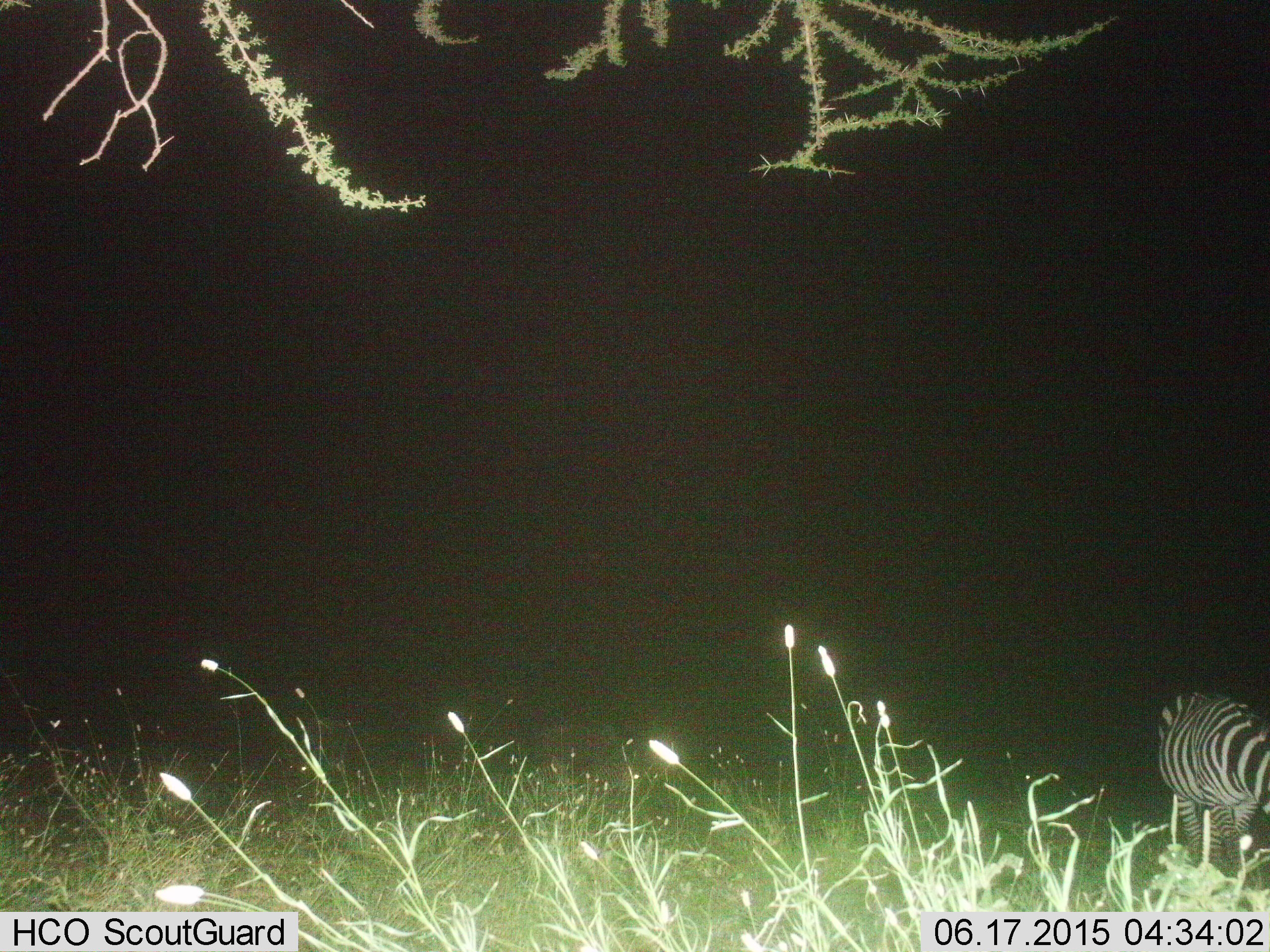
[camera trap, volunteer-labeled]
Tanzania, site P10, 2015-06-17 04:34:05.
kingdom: Animalia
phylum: Chordata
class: Mammalia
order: Perissodactyla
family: Equidae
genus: Equus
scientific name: Equus quagga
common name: plains zebra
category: zebra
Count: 1.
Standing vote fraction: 70%.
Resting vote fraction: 0%.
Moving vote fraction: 10%.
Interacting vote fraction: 0%.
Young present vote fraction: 0%.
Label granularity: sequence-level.